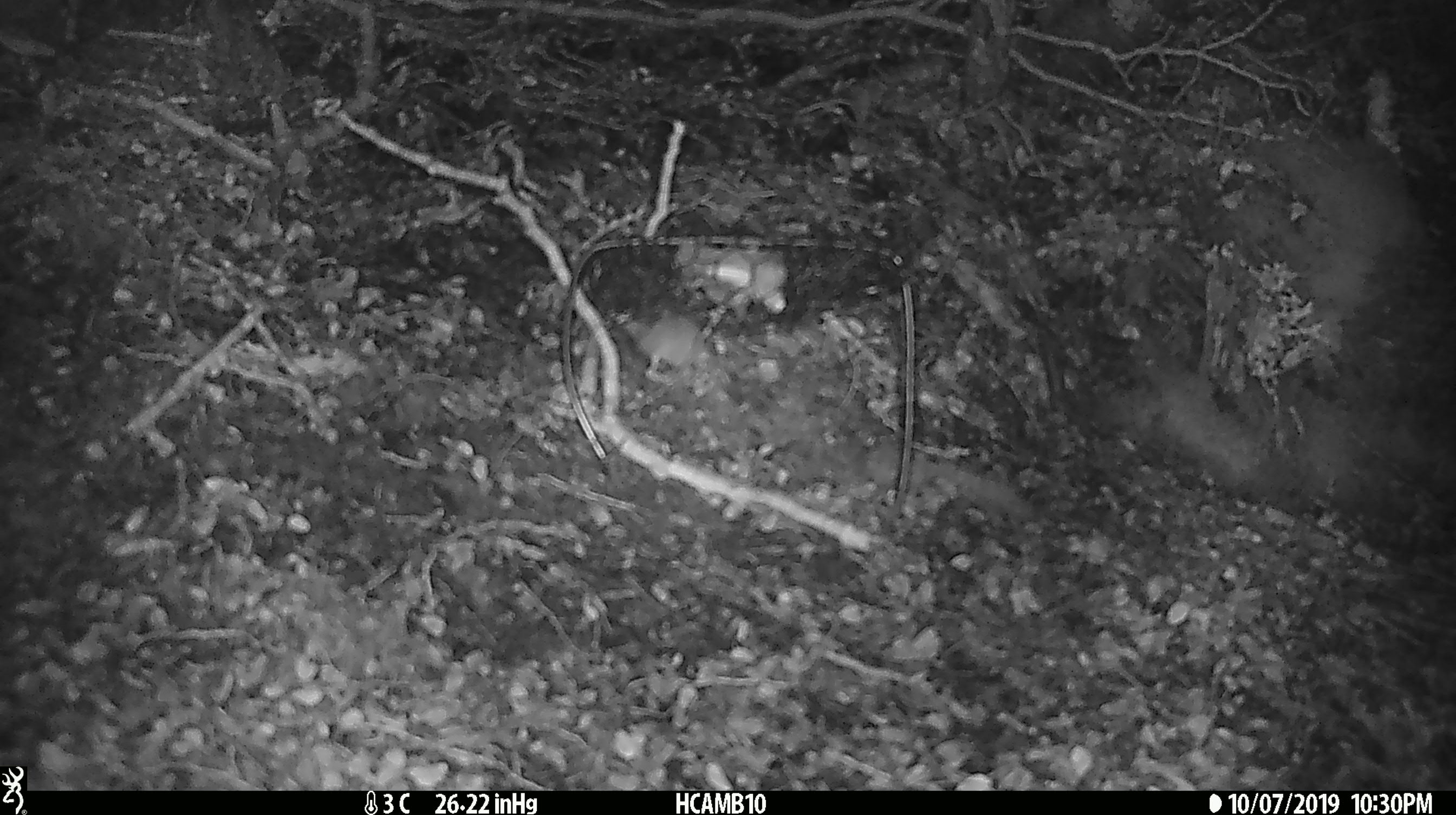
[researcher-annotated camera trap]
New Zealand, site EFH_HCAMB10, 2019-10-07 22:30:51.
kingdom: Animalia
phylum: Chordata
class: Mammalia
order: Rodentia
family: Muridae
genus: Mus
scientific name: Mus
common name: mouse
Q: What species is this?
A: Mouse (Mus).